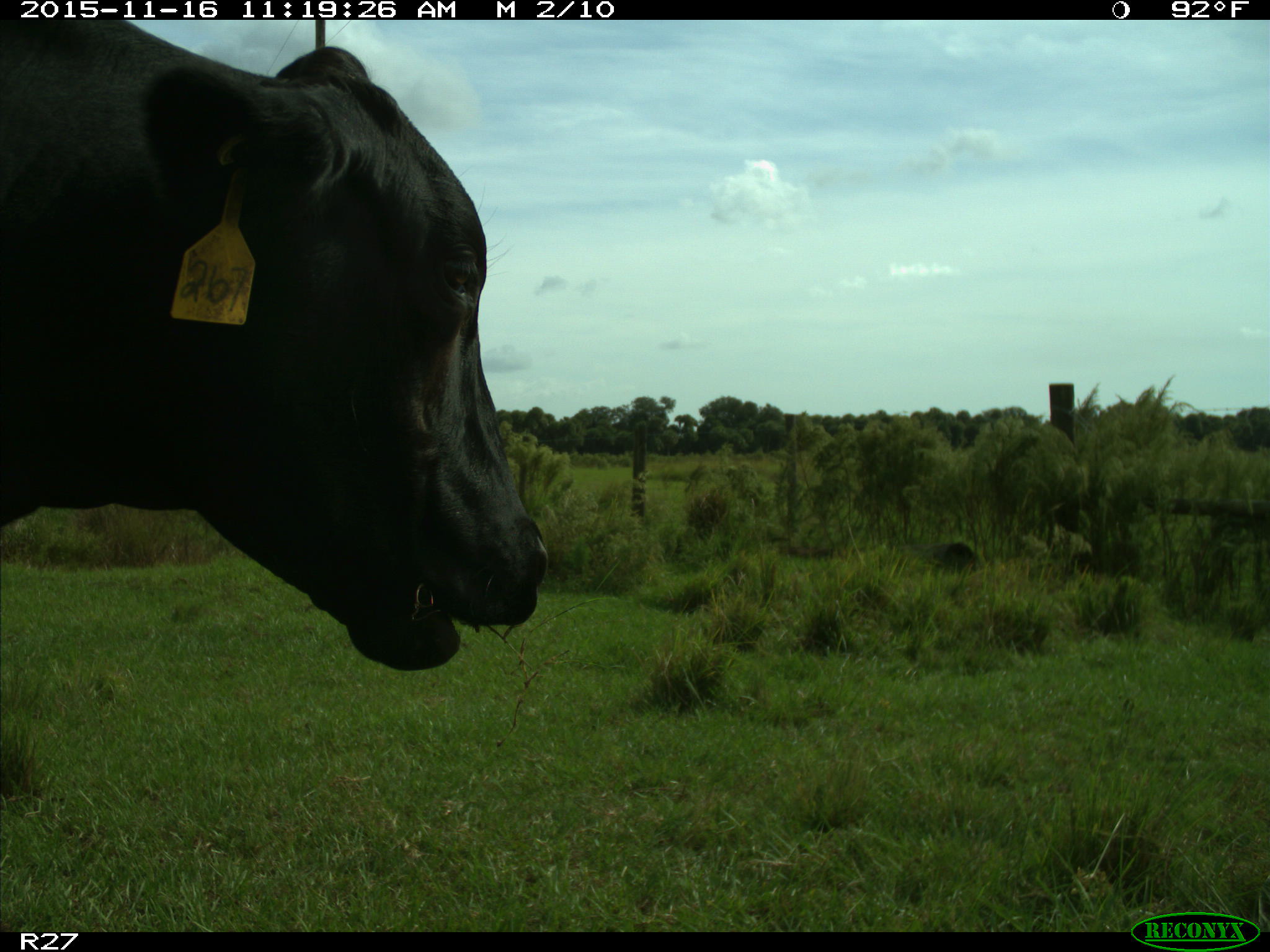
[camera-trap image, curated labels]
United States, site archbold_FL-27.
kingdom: Animalia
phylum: Chordata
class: Mammalia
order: Artiodactyla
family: Bovidae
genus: Bos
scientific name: Bos taurus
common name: domestic cow